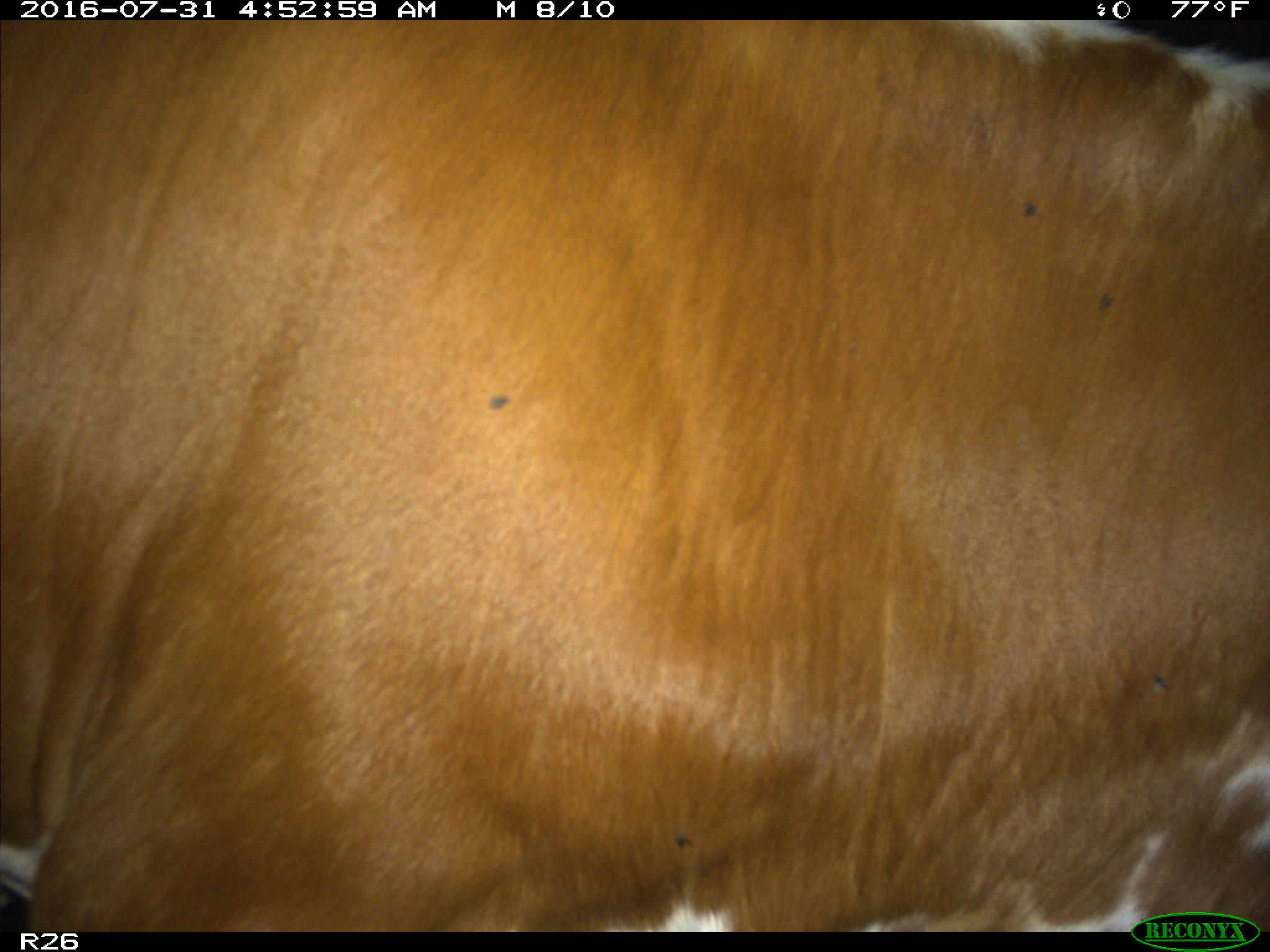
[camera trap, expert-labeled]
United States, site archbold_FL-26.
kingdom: Animalia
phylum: Chordata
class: Mammalia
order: Artiodactyla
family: Bovidae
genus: Bos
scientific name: Bos taurus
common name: domestic cow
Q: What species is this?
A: Bos taurus (domestic cow).